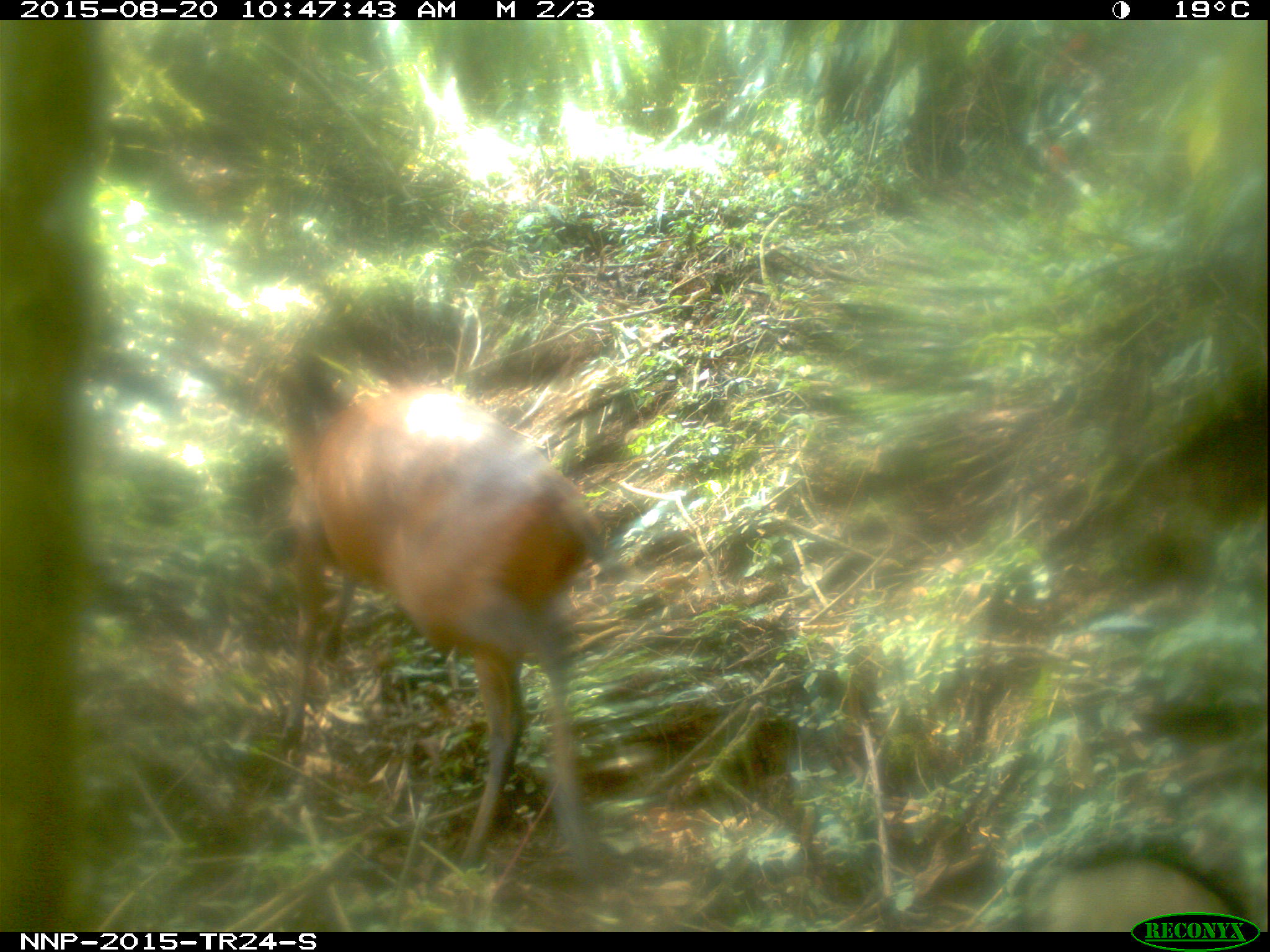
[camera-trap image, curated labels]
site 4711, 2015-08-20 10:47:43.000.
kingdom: Animalia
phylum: Chordata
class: Mammalia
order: Artiodactyla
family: Bovidae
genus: Cephalophus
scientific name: Cephalophus nigrifrons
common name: black-fronted duiker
Cephalophus nigrifrons (black-fronted duiker), count 1.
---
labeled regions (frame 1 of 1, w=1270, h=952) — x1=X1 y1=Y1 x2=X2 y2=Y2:
cephalophus nigrifrons: x1=265 y1=347 x2=630 y2=889; x1=1013 y1=835 x2=1240 y2=930